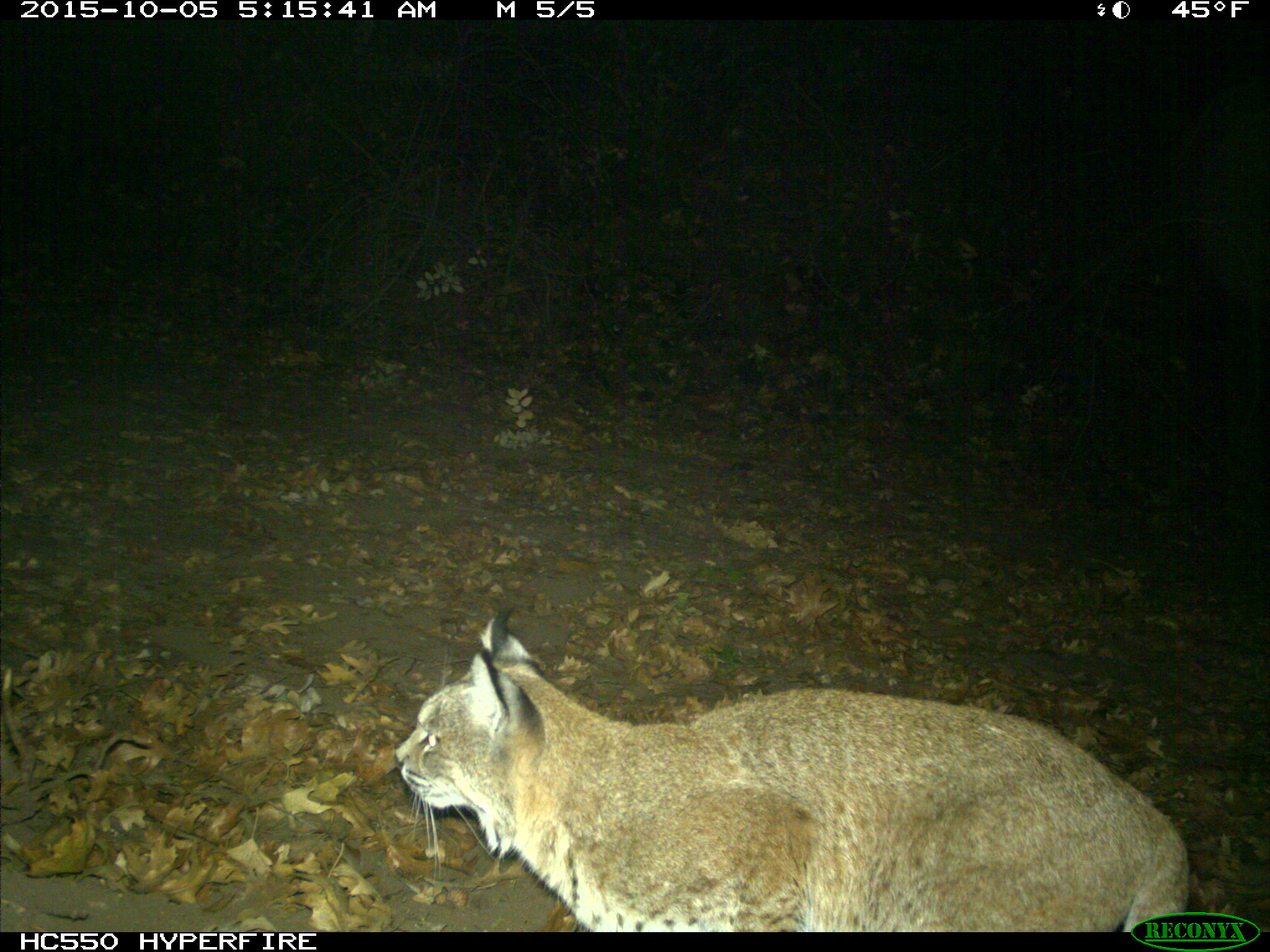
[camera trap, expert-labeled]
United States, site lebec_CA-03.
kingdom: Animalia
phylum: Chordata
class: Mammalia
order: Carnivora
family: Felidae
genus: Lynx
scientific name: Lynx rufus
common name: bobcat